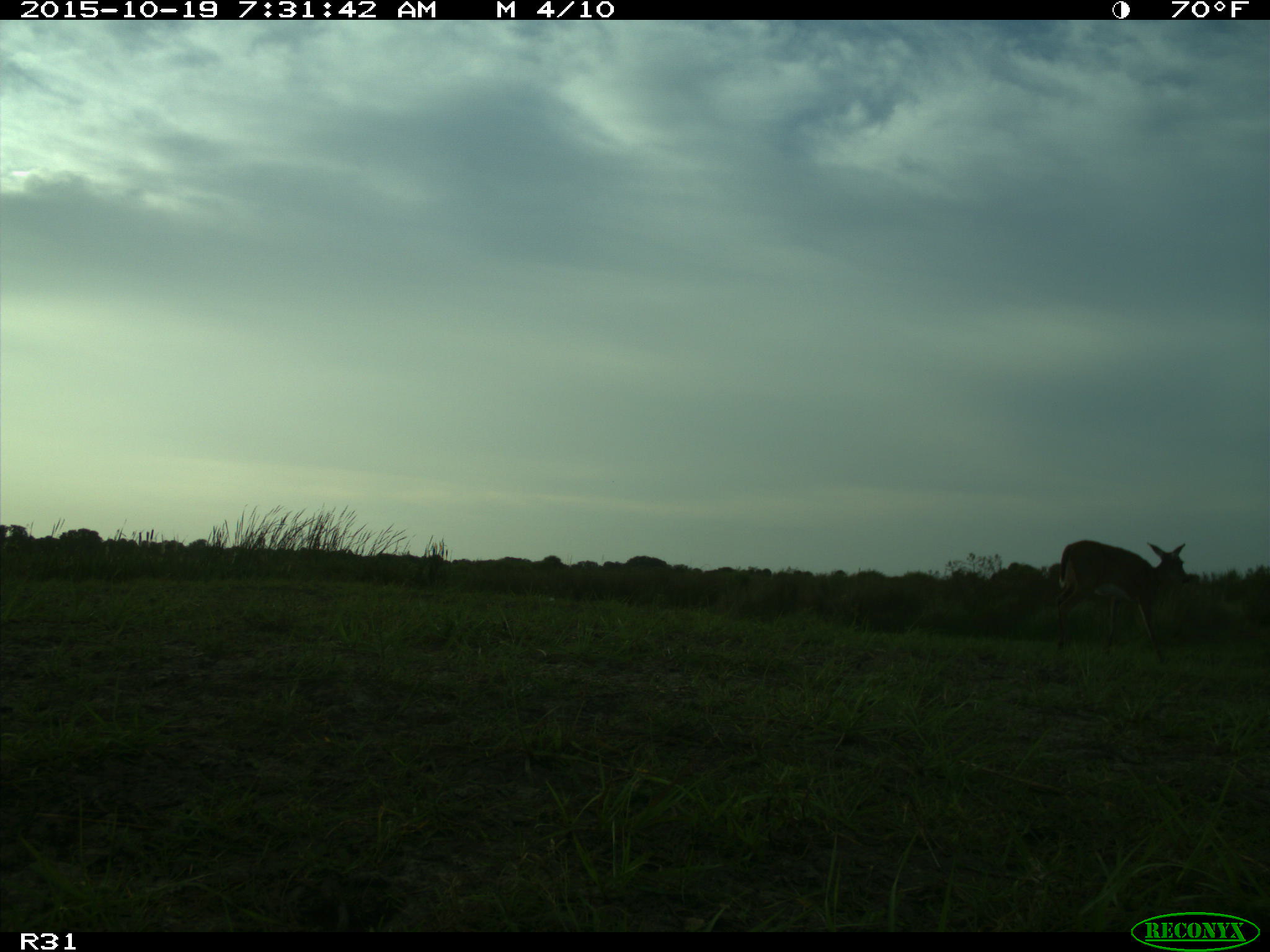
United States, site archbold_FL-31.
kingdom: Animalia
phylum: Chordata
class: Mammalia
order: Artiodactyla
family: Cervidae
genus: Odocoileus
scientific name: Odocoileus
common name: deer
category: unidentified deer